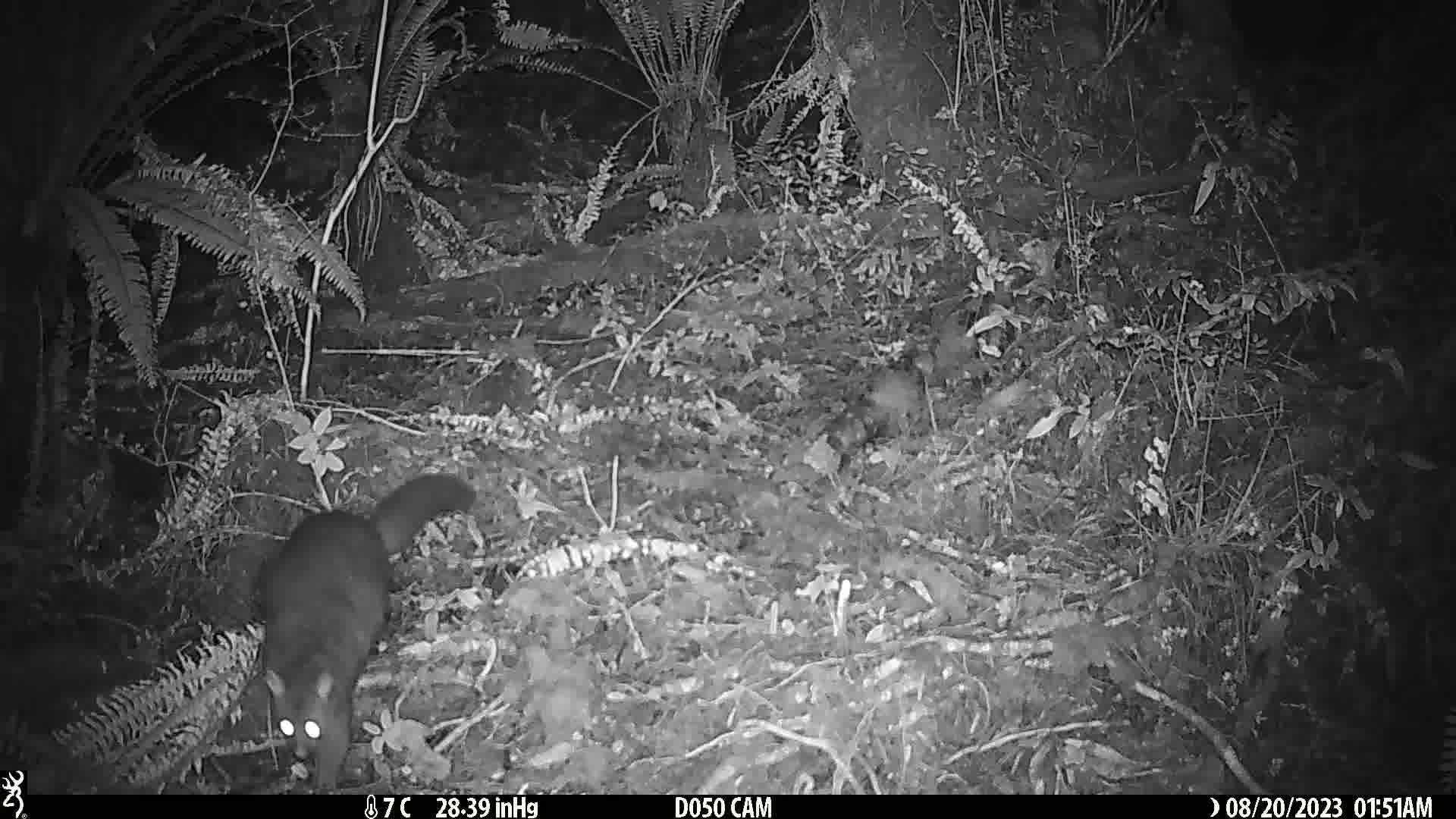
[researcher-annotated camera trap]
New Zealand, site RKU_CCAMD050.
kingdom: Animalia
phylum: Chordata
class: Mammalia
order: Diprotodontia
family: Phalangeridae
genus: Trichosurus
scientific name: Trichosurus vulpecula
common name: common brushtail possum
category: possum